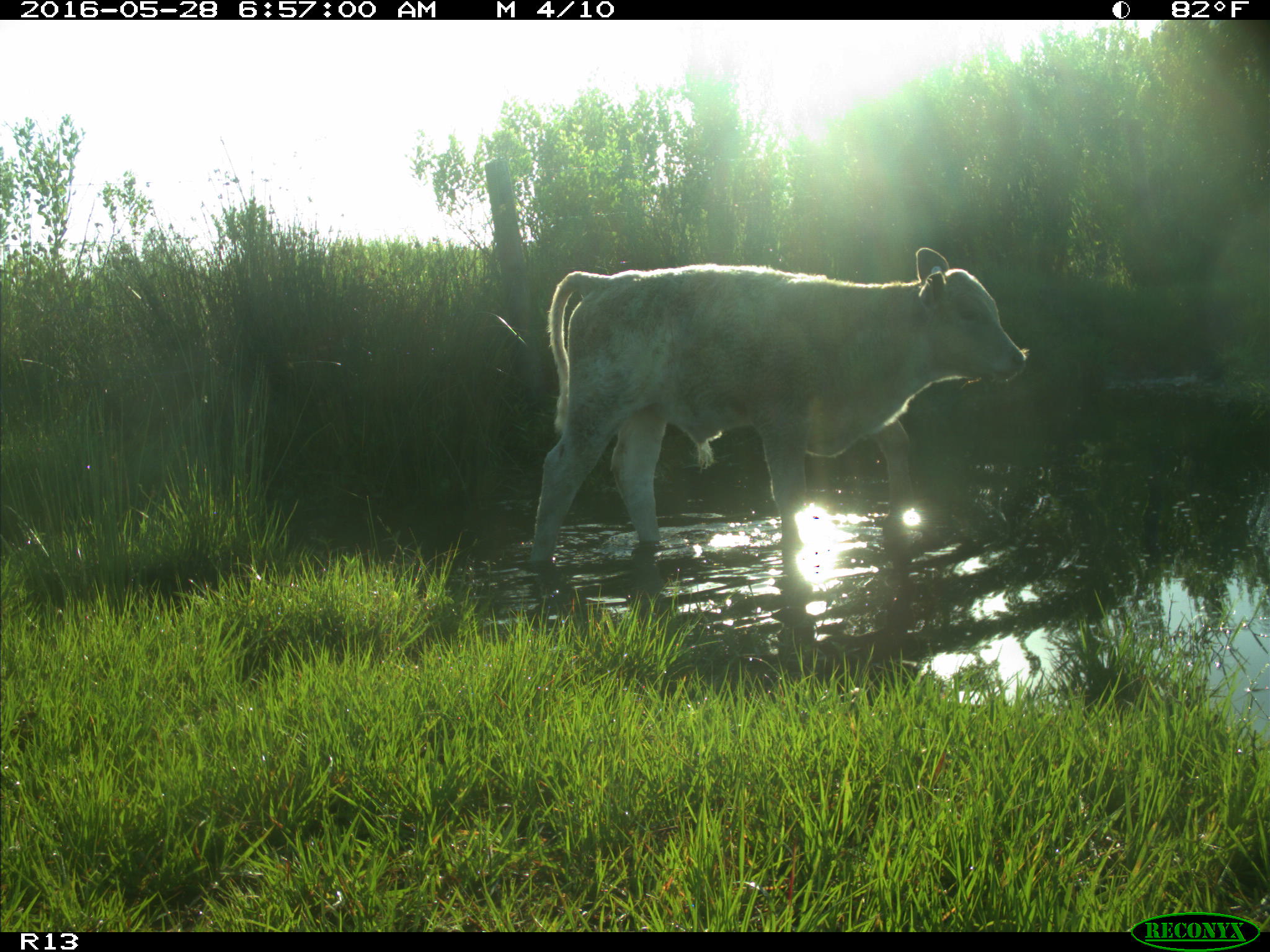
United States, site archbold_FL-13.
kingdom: Animalia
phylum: Chordata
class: Mammalia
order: Artiodactyla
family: Bovidae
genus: Bos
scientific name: Bos taurus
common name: domestic cow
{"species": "Bos taurus (domestic cow)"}